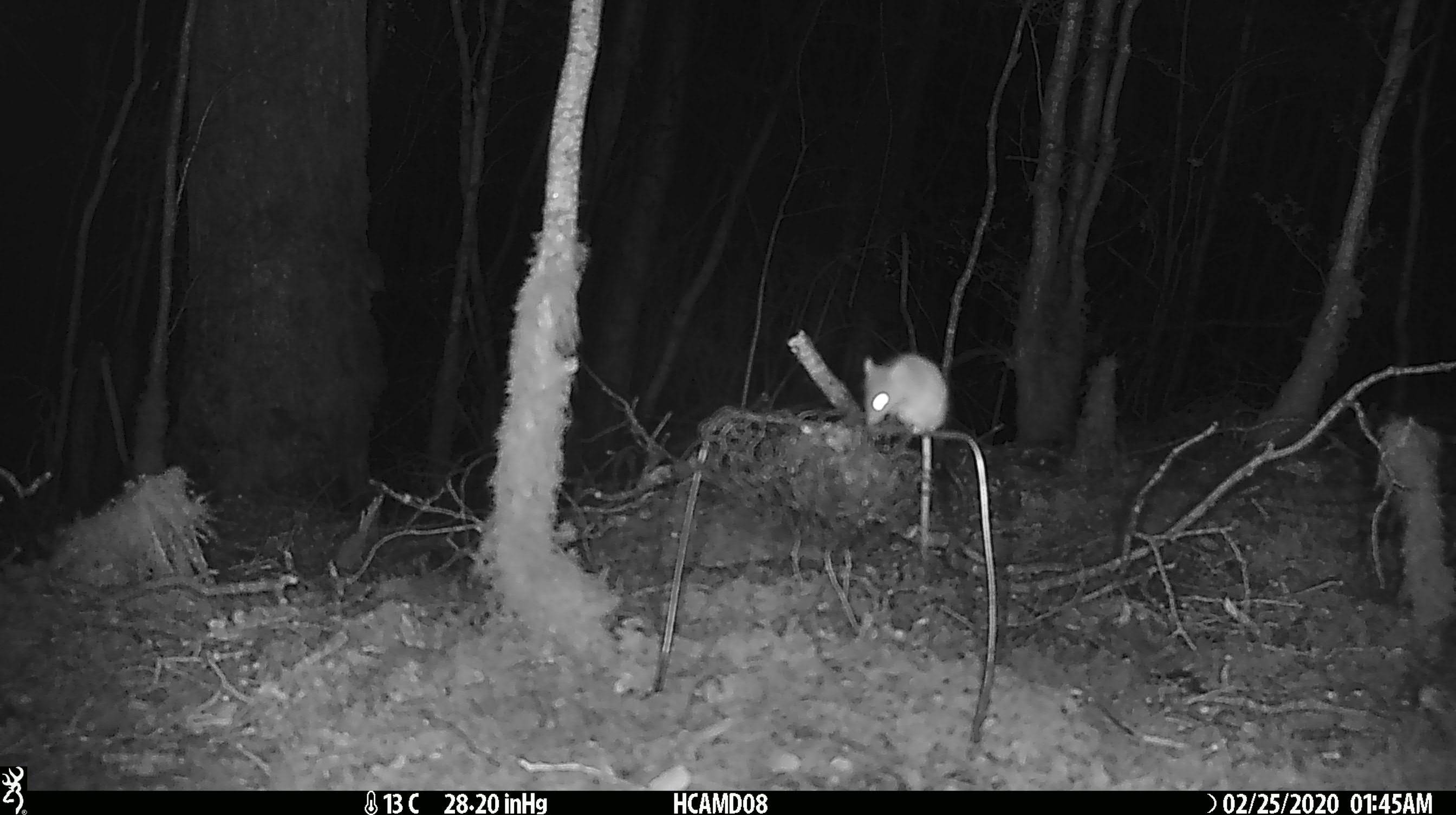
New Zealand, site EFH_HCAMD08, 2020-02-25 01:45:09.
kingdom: Animalia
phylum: Chordata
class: Mammalia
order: Rodentia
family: Muridae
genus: Mus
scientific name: Mus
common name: mouse